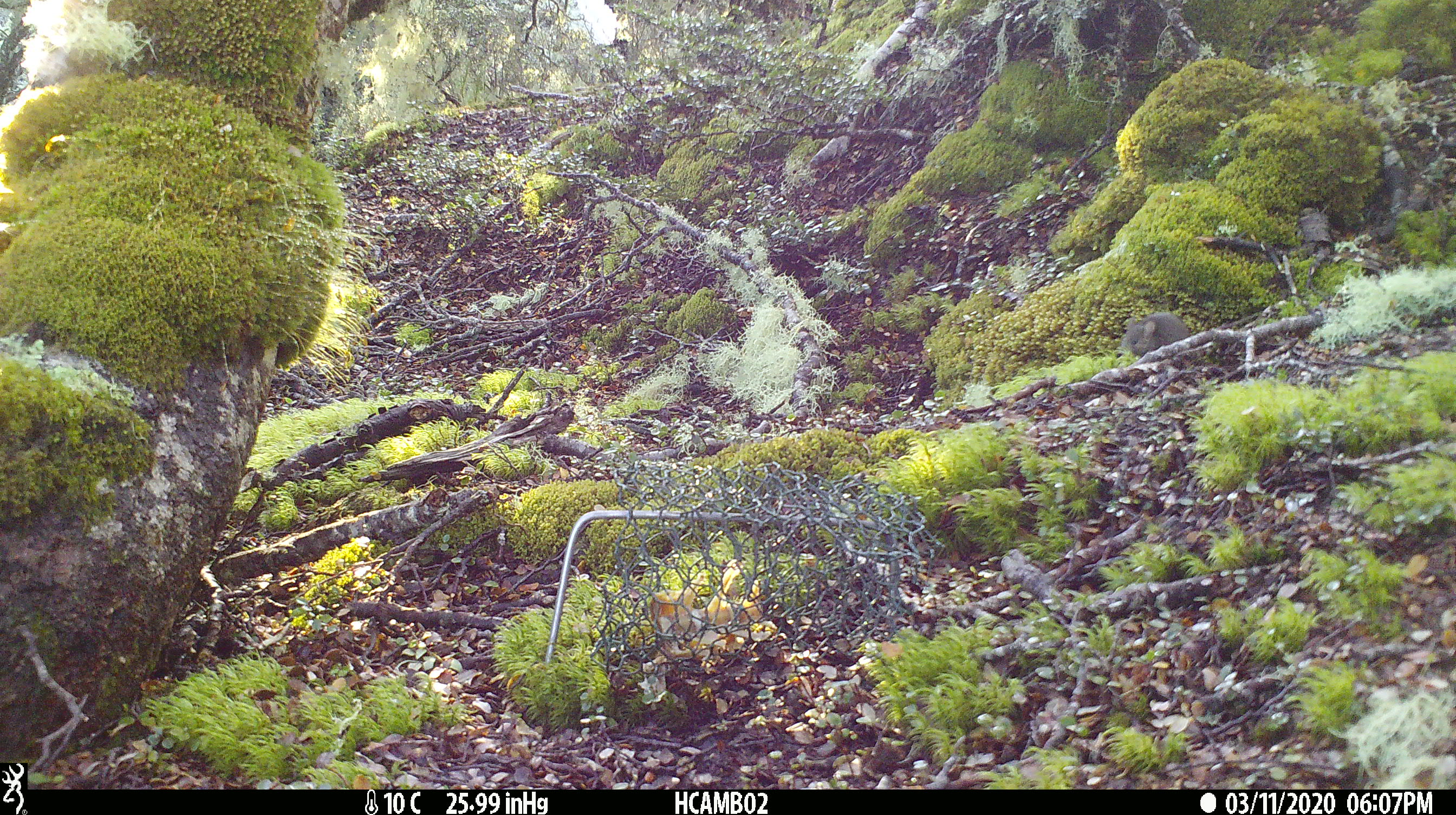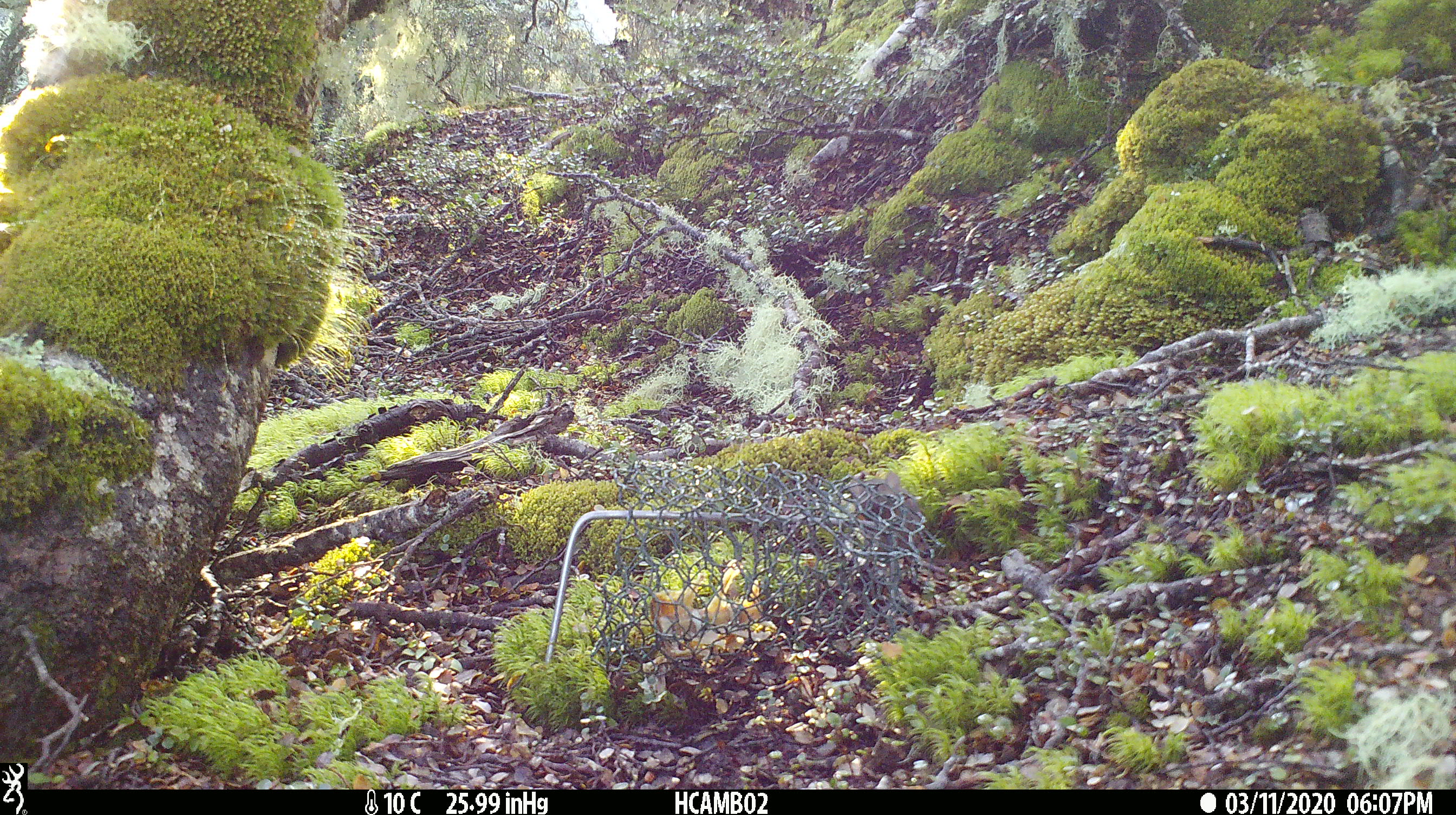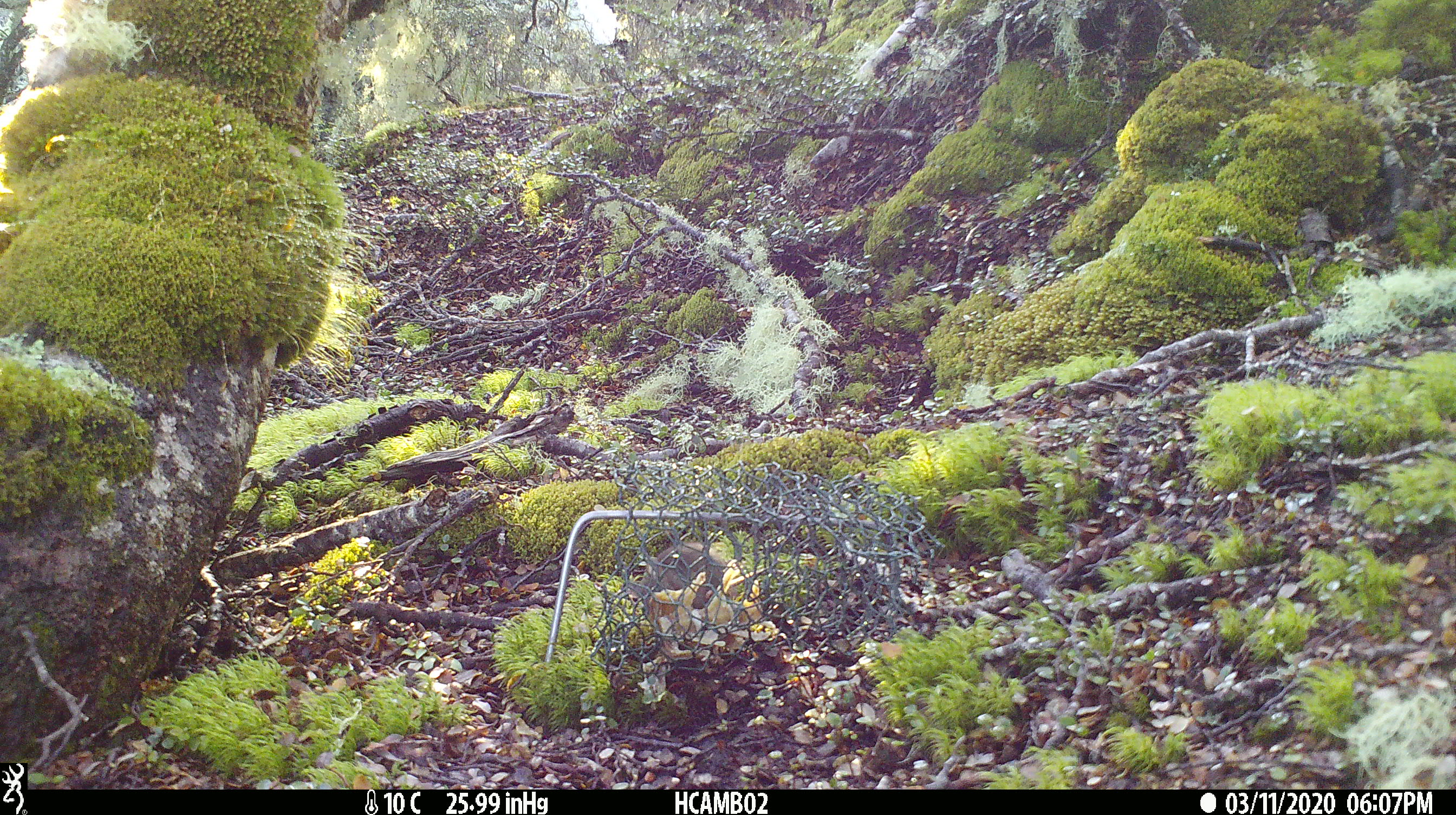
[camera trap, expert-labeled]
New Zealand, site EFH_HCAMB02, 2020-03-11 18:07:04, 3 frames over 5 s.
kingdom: Animalia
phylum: Chordata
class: Mammalia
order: Rodentia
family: Muridae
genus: Mus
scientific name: Mus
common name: mouse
Mouse (Mus).